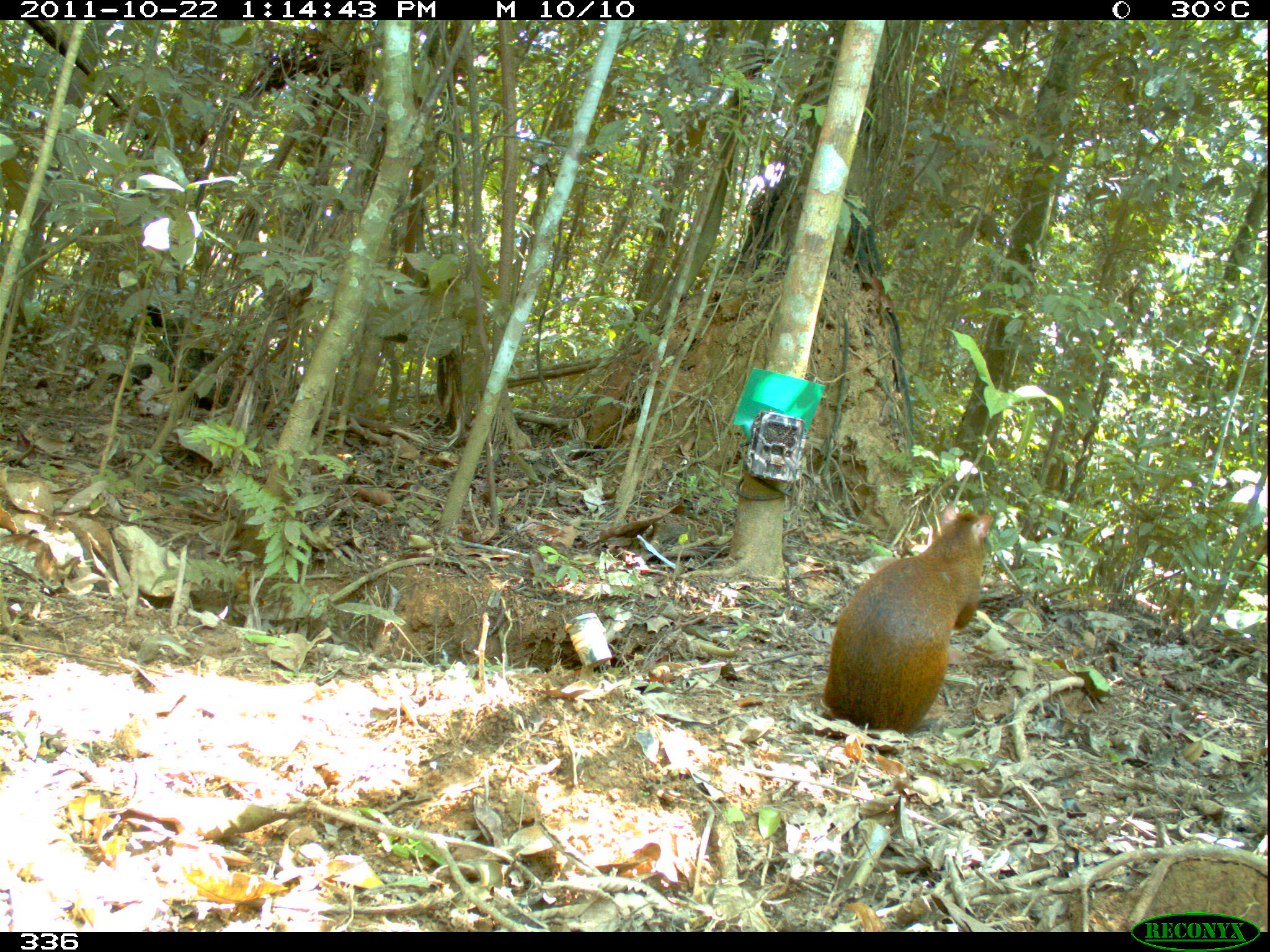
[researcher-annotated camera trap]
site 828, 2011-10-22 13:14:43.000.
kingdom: Animalia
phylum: Chordata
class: Mammalia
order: Rodentia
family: Dasyproctidae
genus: Dasyprocta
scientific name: Dasyprocta punctata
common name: central american agouti